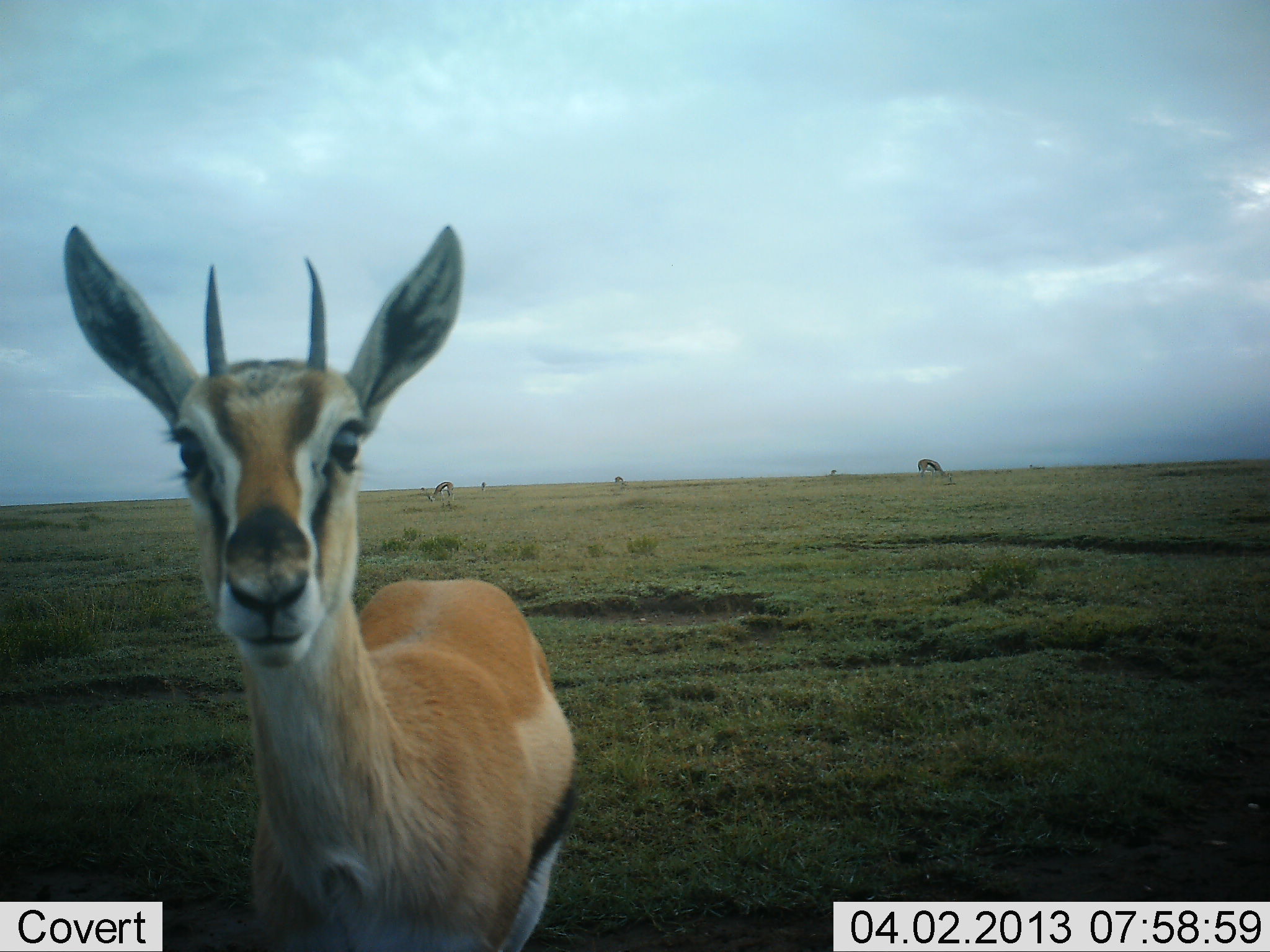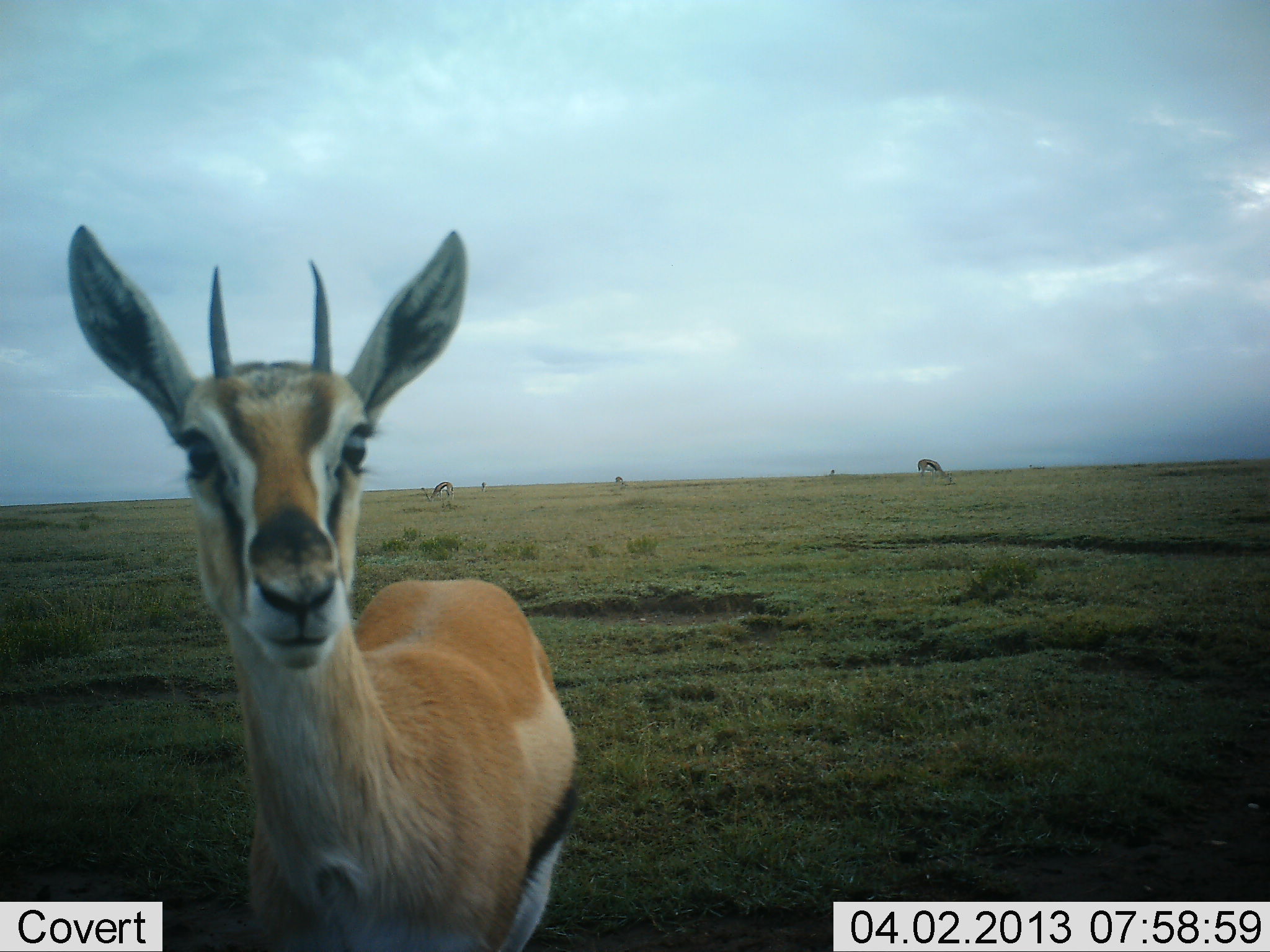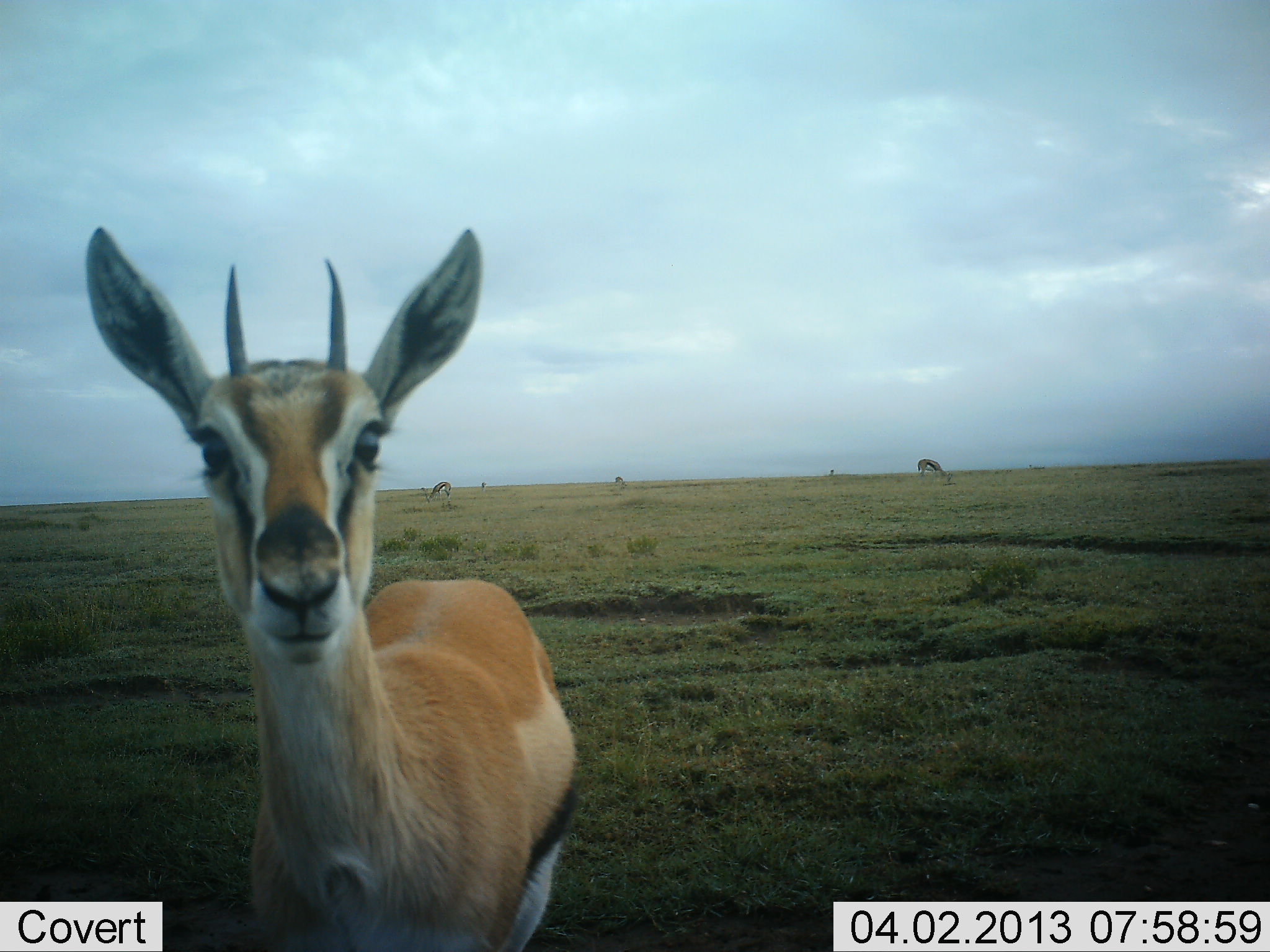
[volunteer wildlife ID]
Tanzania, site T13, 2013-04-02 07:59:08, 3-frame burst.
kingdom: Animalia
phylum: Chordata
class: Mammalia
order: Artiodactyla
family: Bovidae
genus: Eudorcas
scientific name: Eudorcas thomsonii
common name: thomson's gazelle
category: gazellethomsons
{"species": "gazellethomsons (thomson's gazelle) (Eudorcas thomsonii)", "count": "3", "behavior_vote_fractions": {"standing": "90%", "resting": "0%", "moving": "7%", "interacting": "3%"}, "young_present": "3%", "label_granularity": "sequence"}